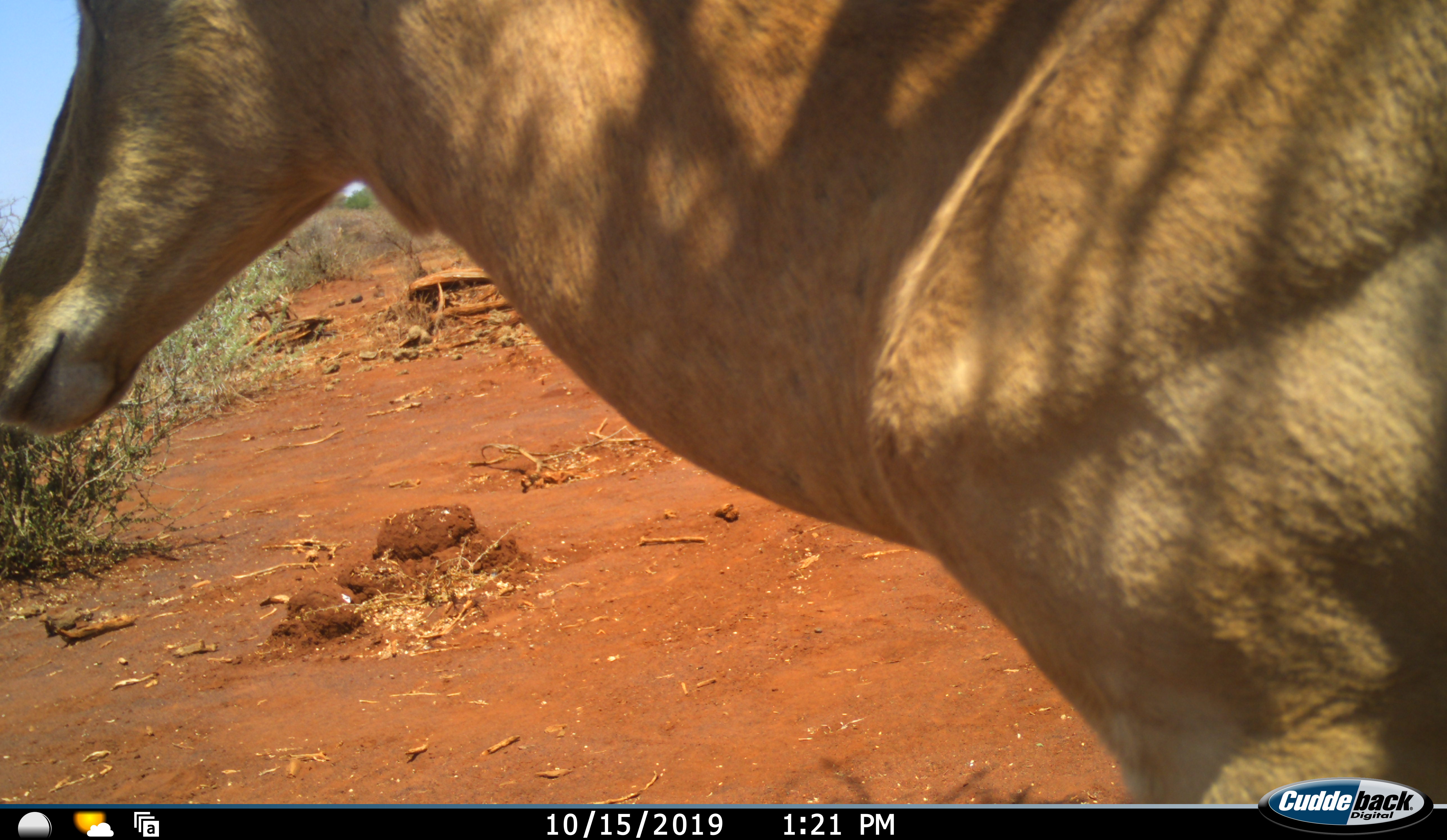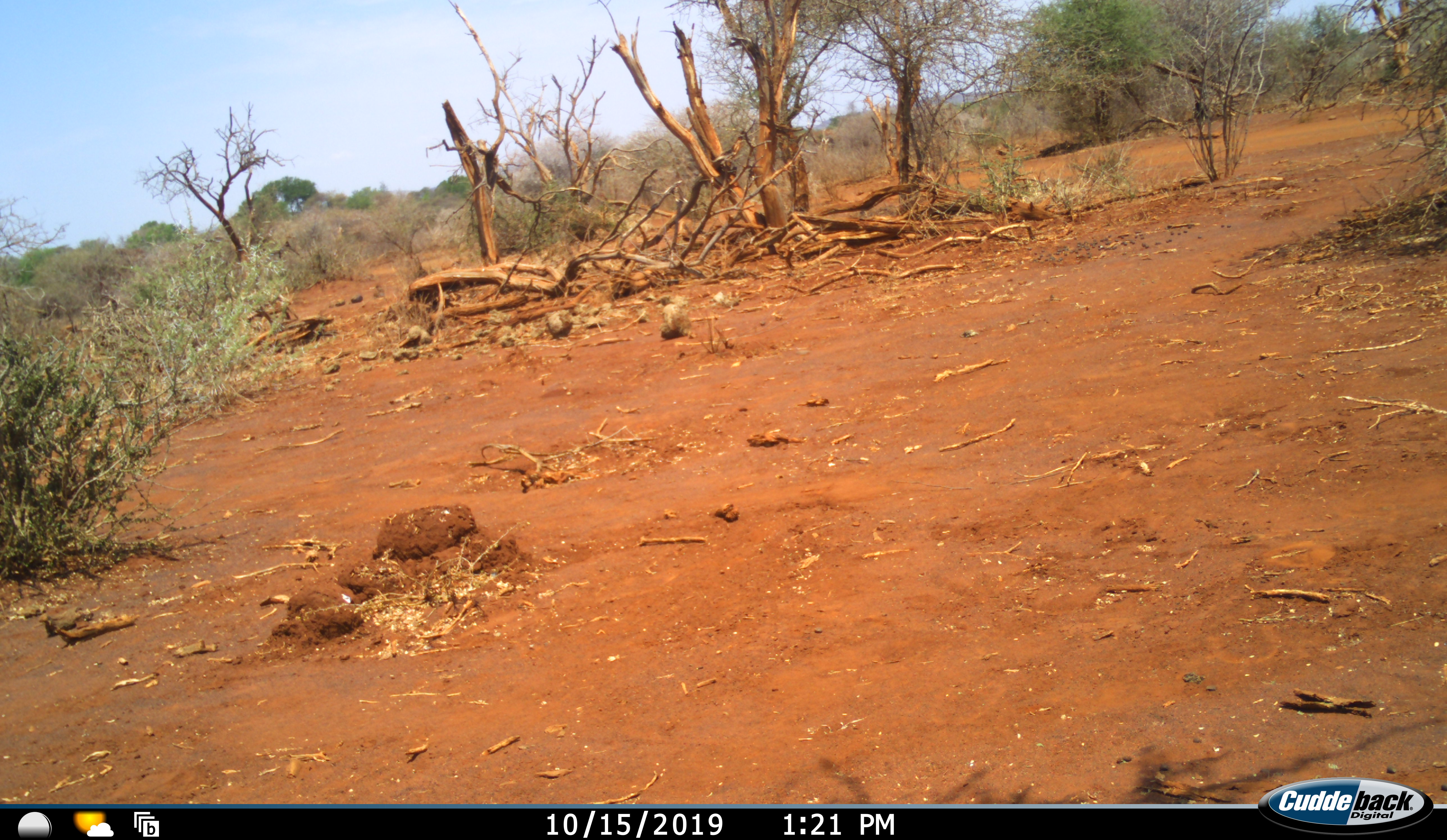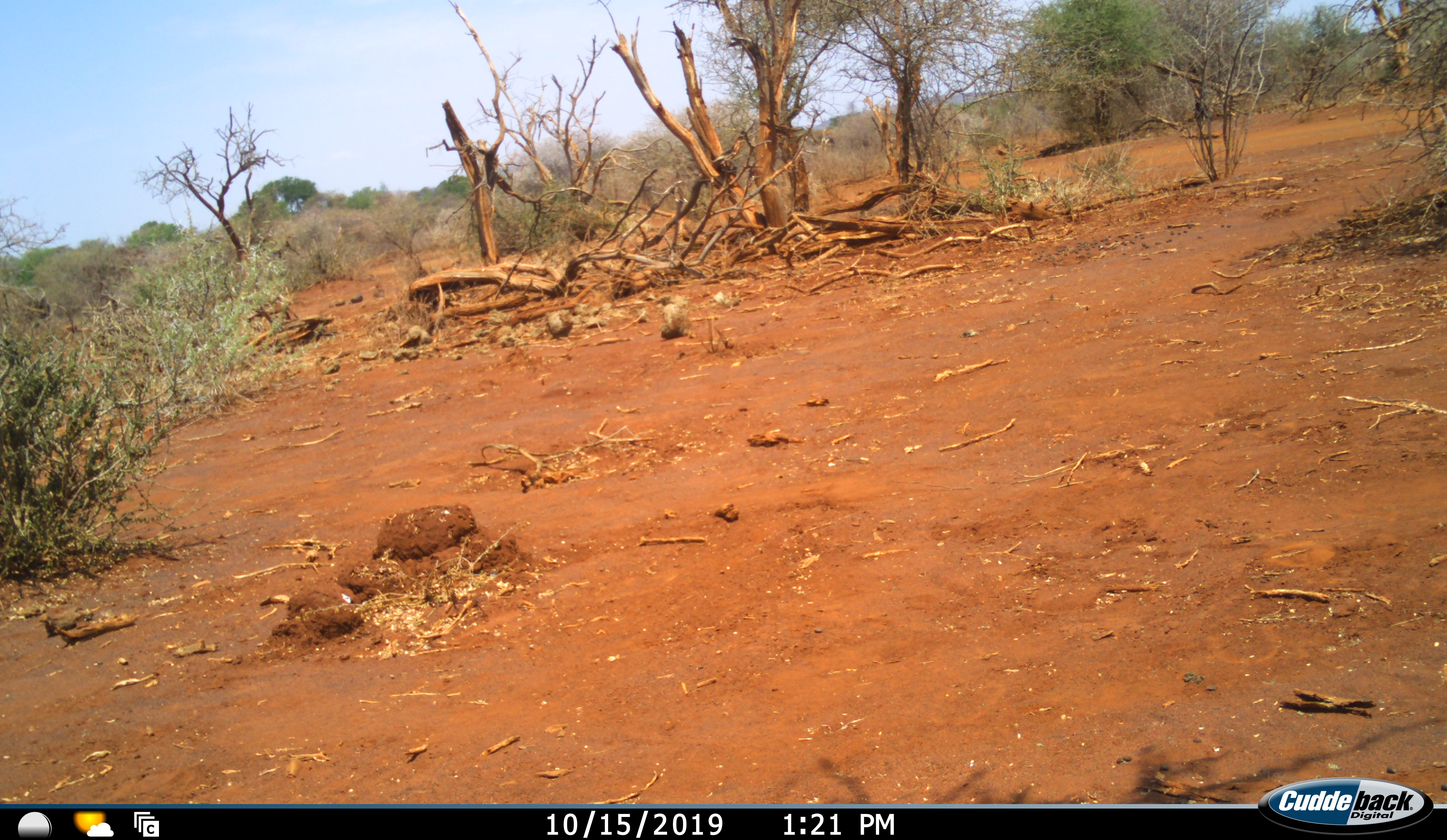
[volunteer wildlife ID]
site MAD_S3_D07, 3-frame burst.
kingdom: Animalia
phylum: Chordata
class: Mammalia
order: Artiodactyla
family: Bovidae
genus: Aepyceros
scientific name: Aepyceros melampus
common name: impala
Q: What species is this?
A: Impala (Aepyceros melampus).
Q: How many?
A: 1.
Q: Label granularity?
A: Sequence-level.